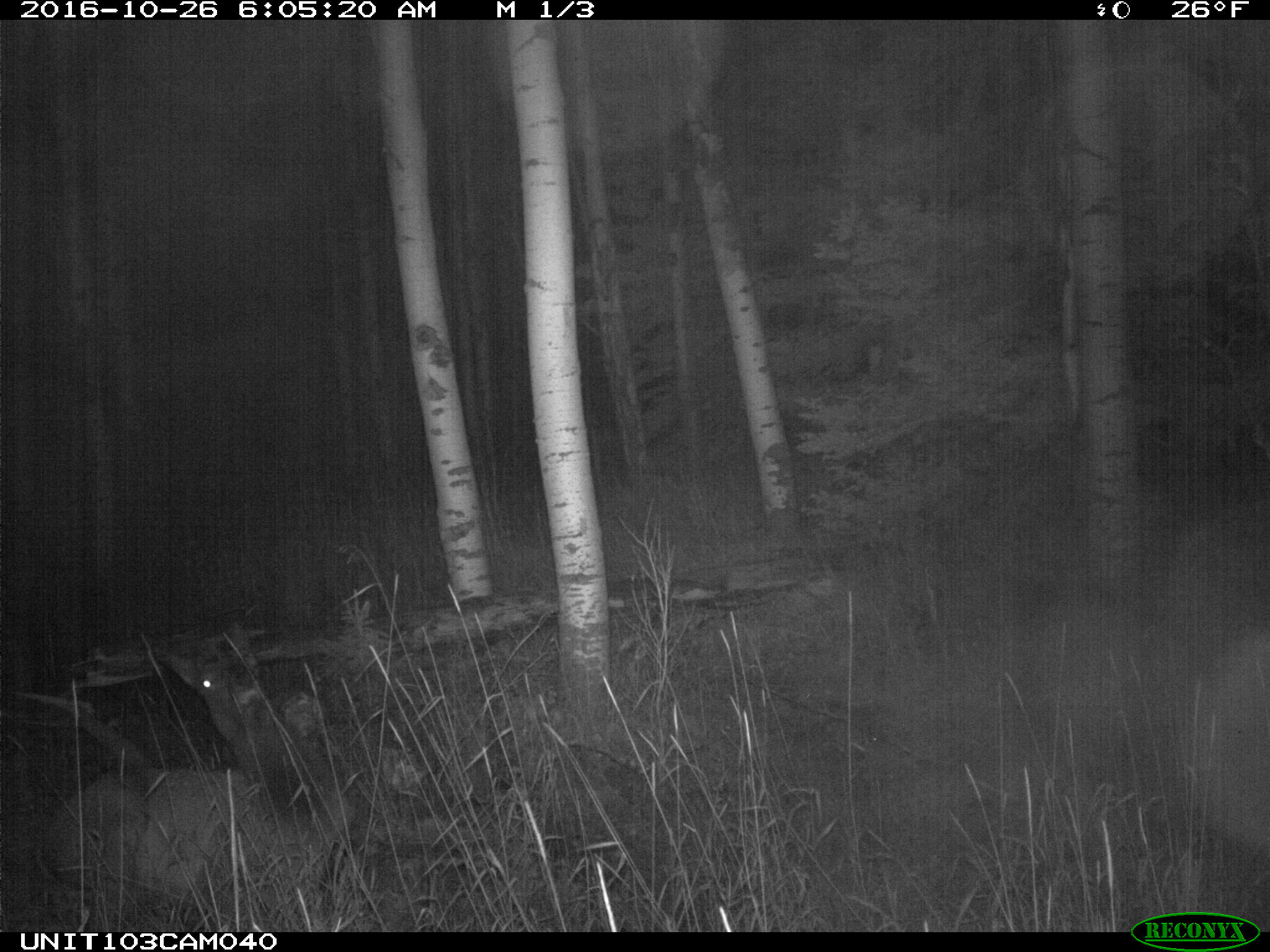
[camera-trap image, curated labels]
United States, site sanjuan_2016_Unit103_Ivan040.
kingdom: Animalia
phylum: Chordata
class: Mammalia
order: Artiodactyla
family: Cervidae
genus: Cervus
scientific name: Cervus elaphus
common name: red deer